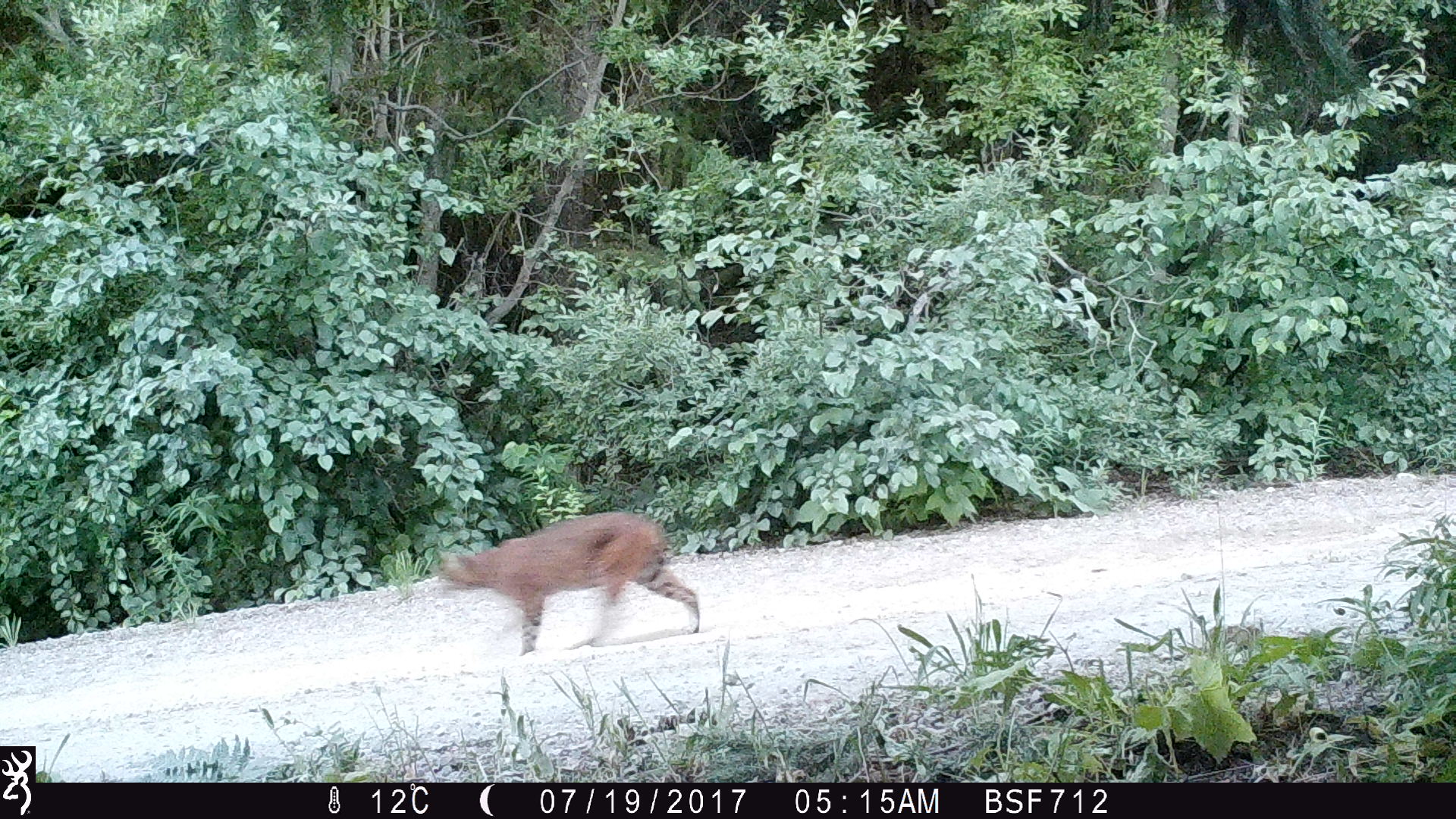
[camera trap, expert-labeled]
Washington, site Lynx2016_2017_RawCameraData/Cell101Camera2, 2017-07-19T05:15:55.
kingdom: Animalia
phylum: Chordata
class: Mammalia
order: Carnivora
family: Felidae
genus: Lynx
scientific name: Lynx rufus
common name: bobcat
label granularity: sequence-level